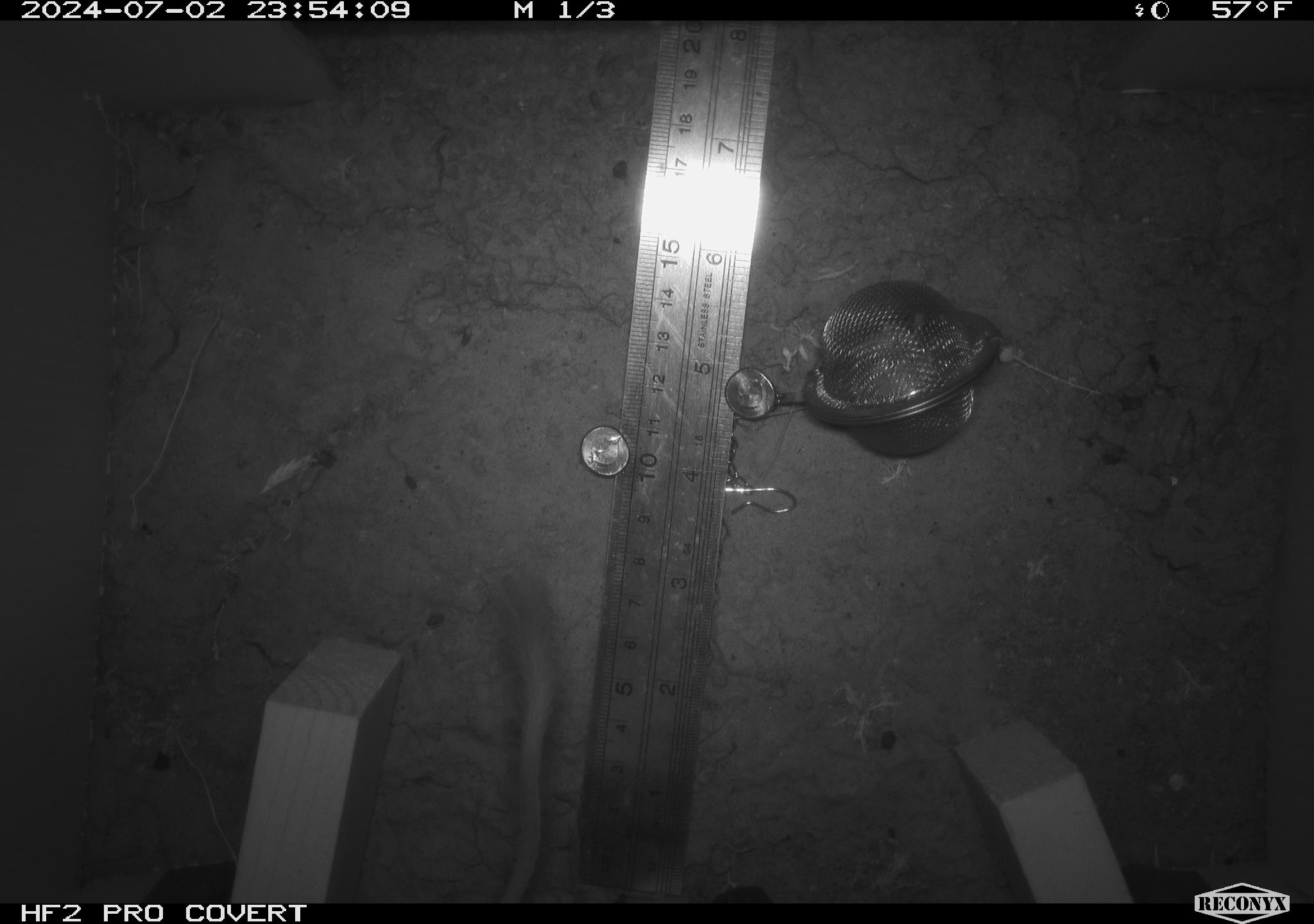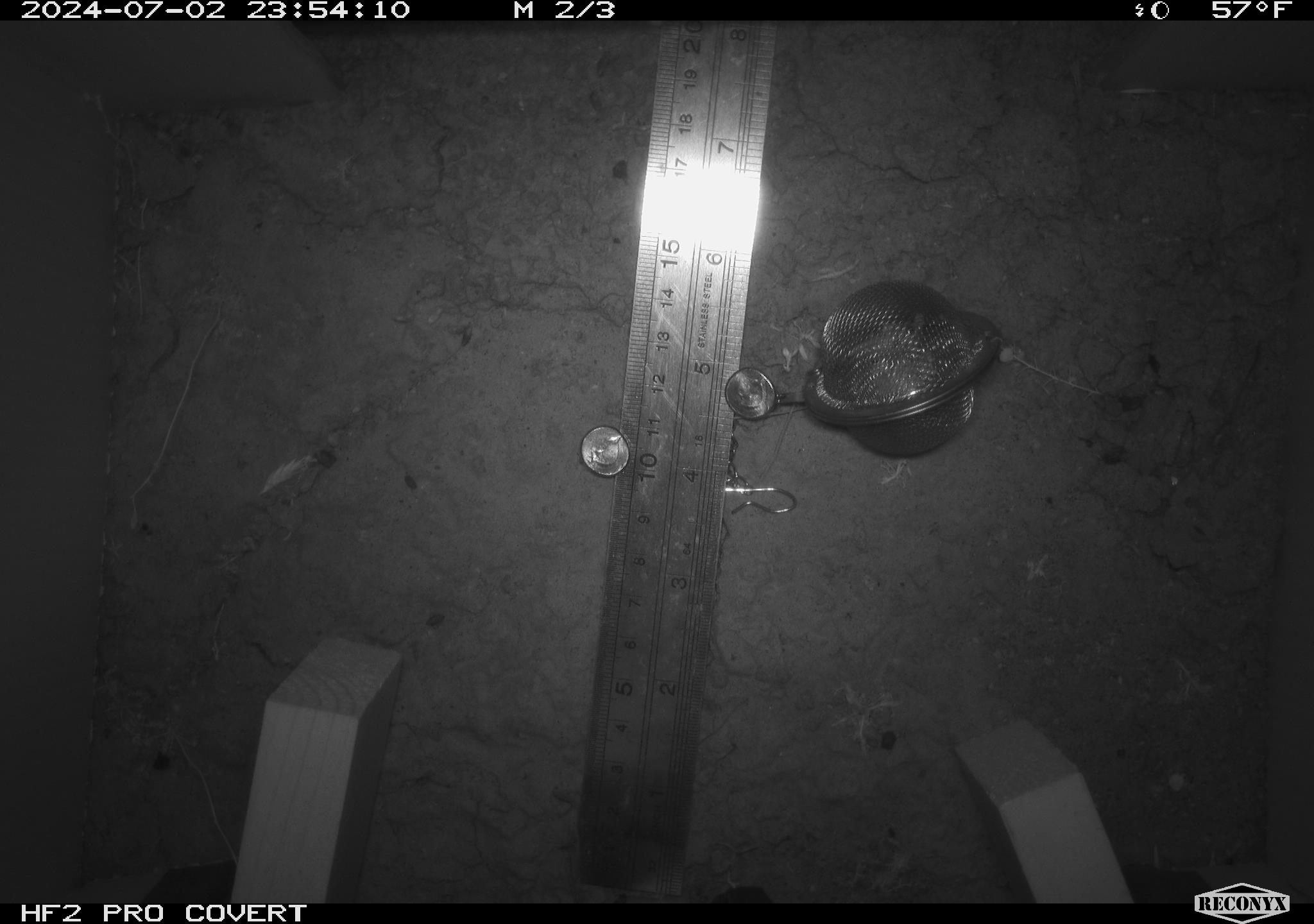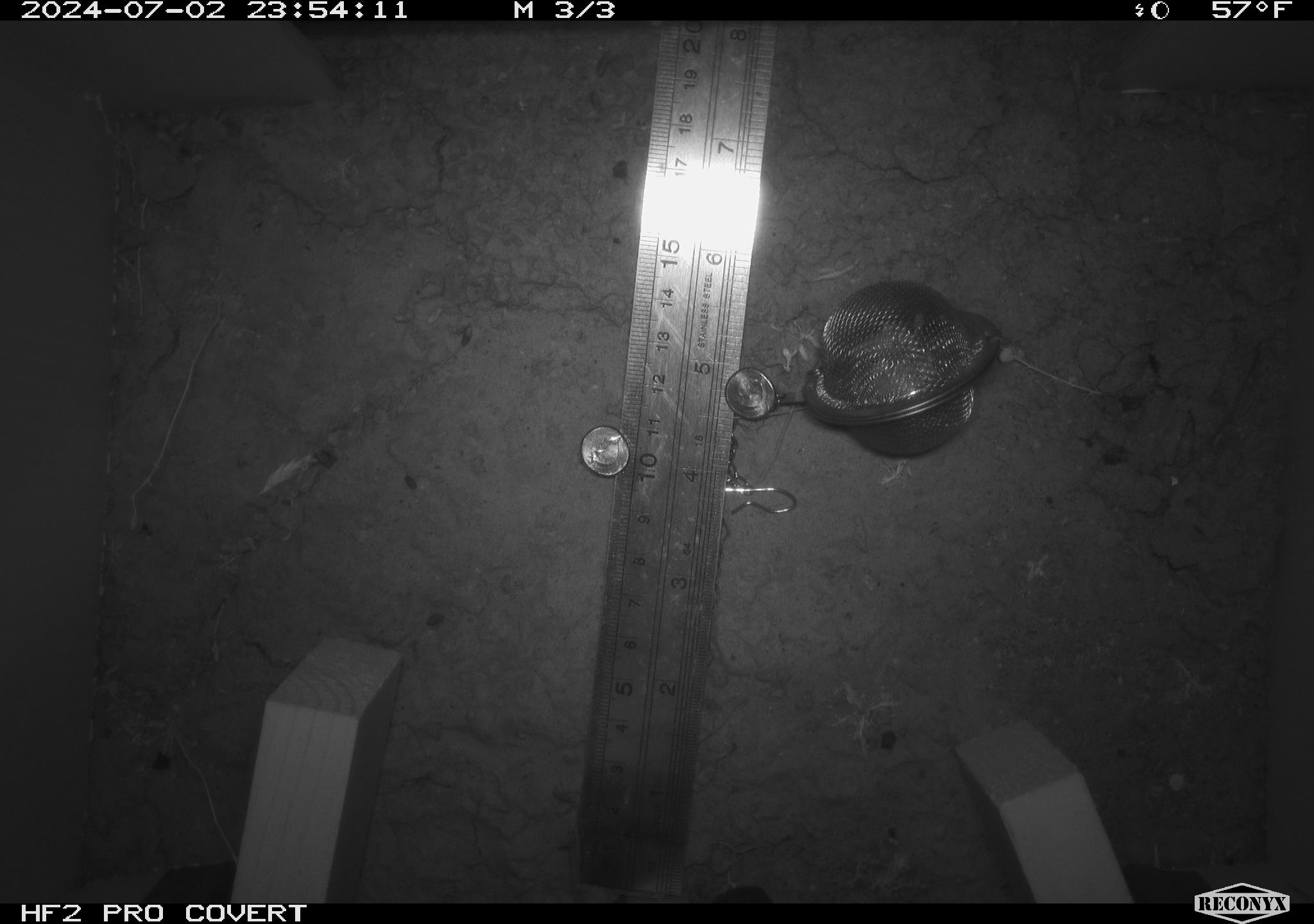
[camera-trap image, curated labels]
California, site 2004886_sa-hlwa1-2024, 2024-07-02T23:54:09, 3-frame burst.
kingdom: Animalia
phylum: Chordata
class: Mammalia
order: Rodentia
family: Heteromyidae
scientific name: Heteromyidae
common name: kangaroo rats and pocket mice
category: heteromyidae family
Heteromyidae family (kangaroo rats and pocket mice) (Heteromyidae).